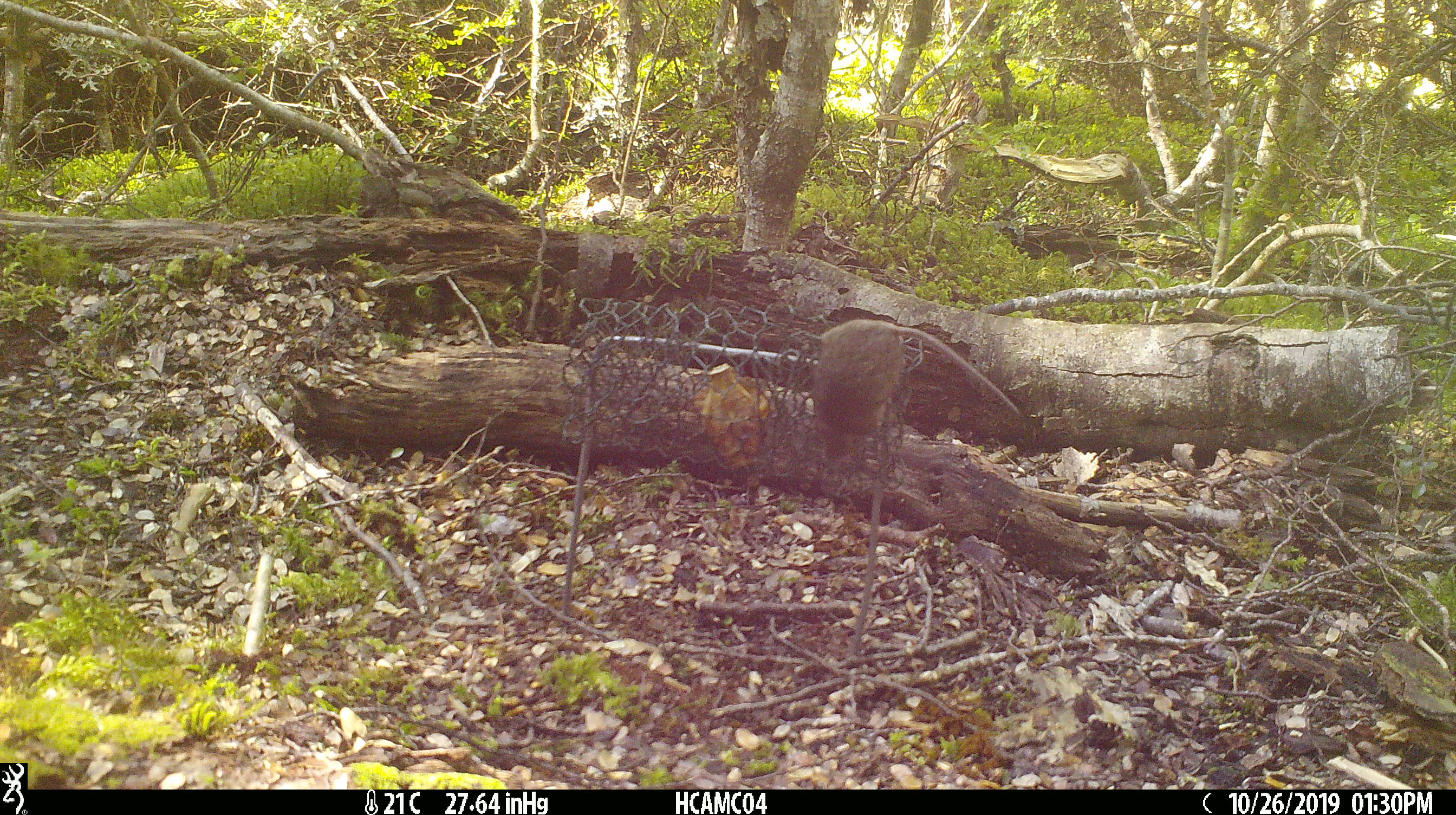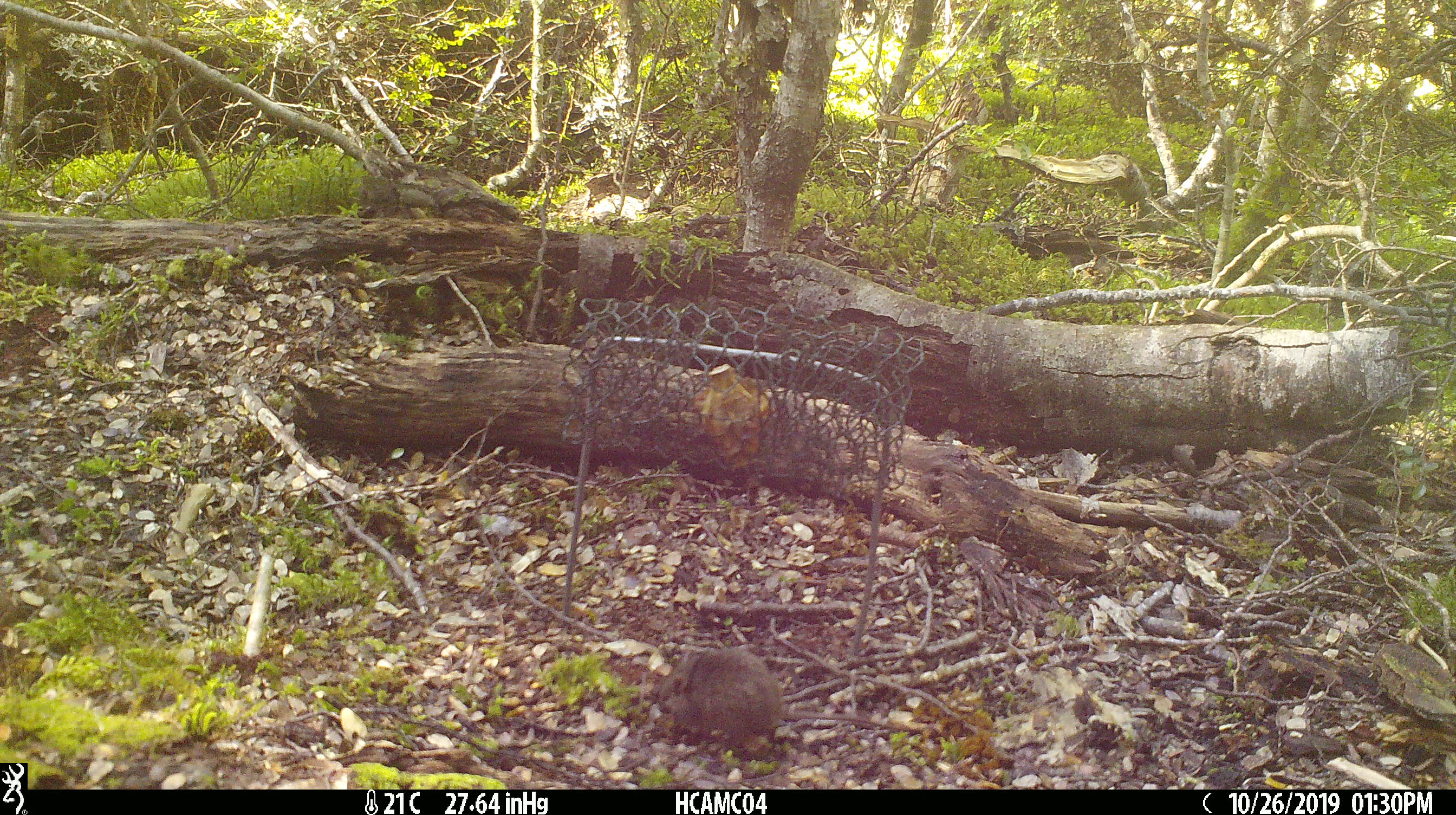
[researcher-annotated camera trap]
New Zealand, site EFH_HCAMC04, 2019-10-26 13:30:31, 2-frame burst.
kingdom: Animalia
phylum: Chordata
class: Mammalia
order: Rodentia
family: Muridae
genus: Mus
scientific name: Mus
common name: mouse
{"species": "mouse (Mus)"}